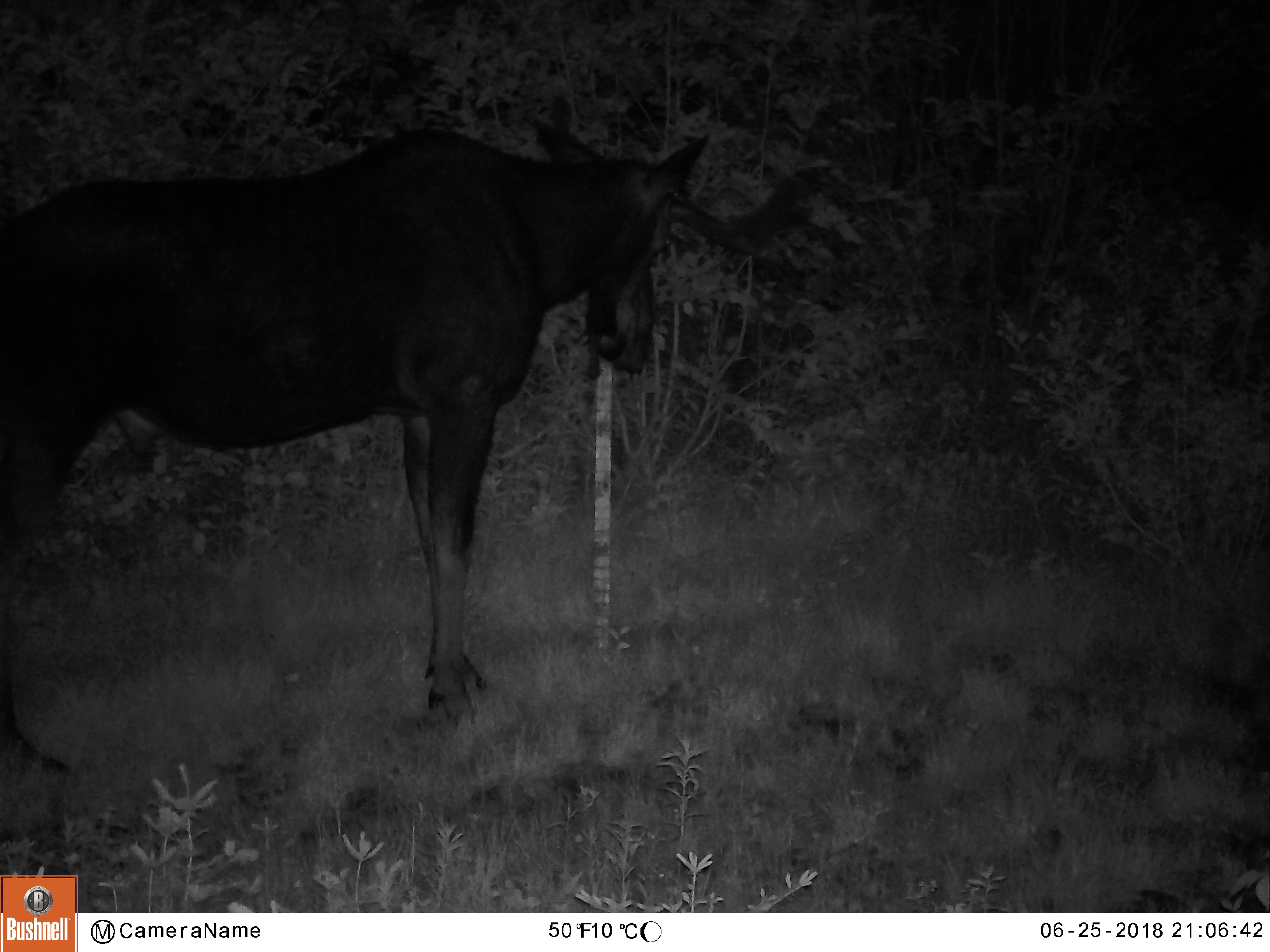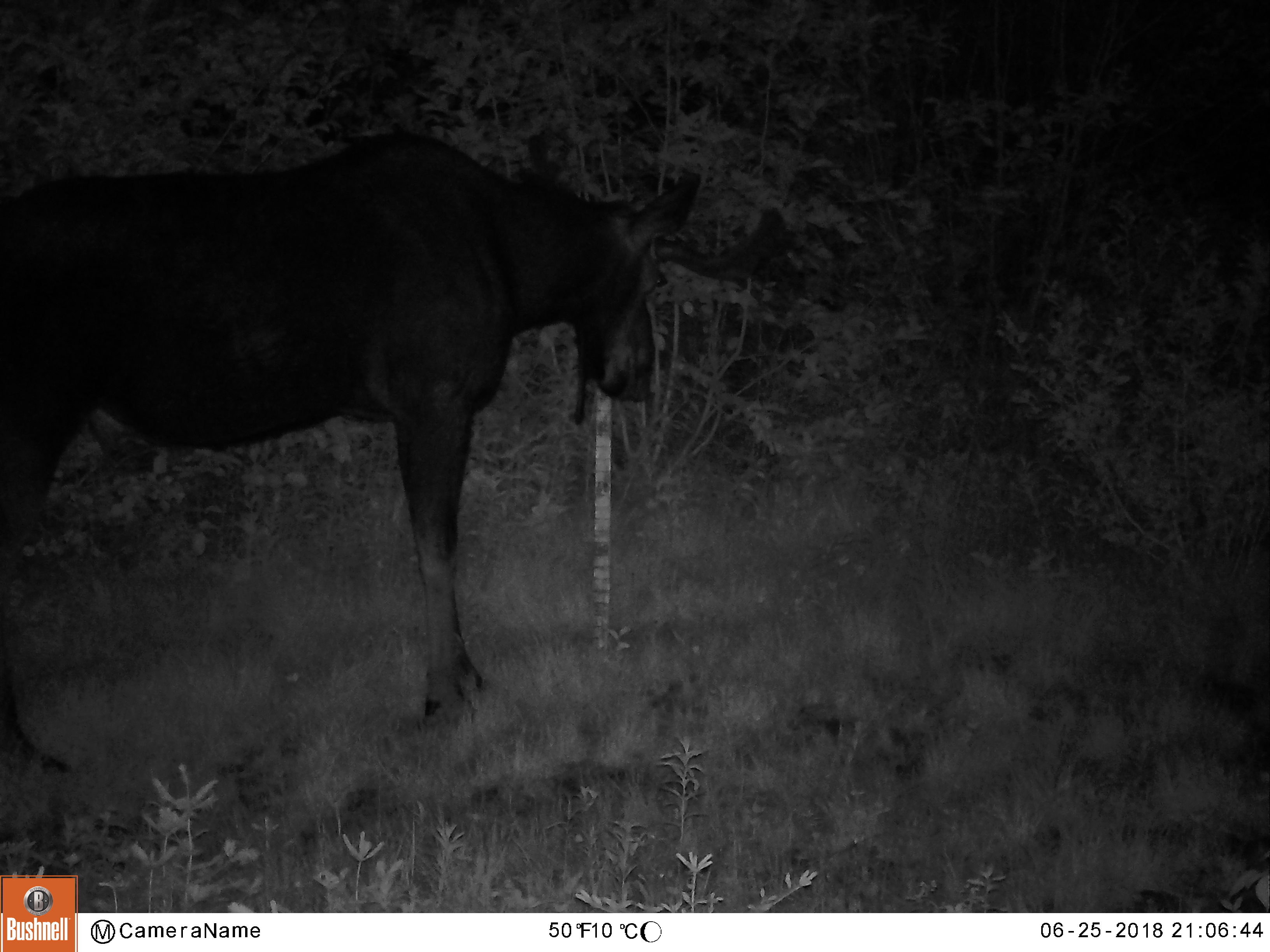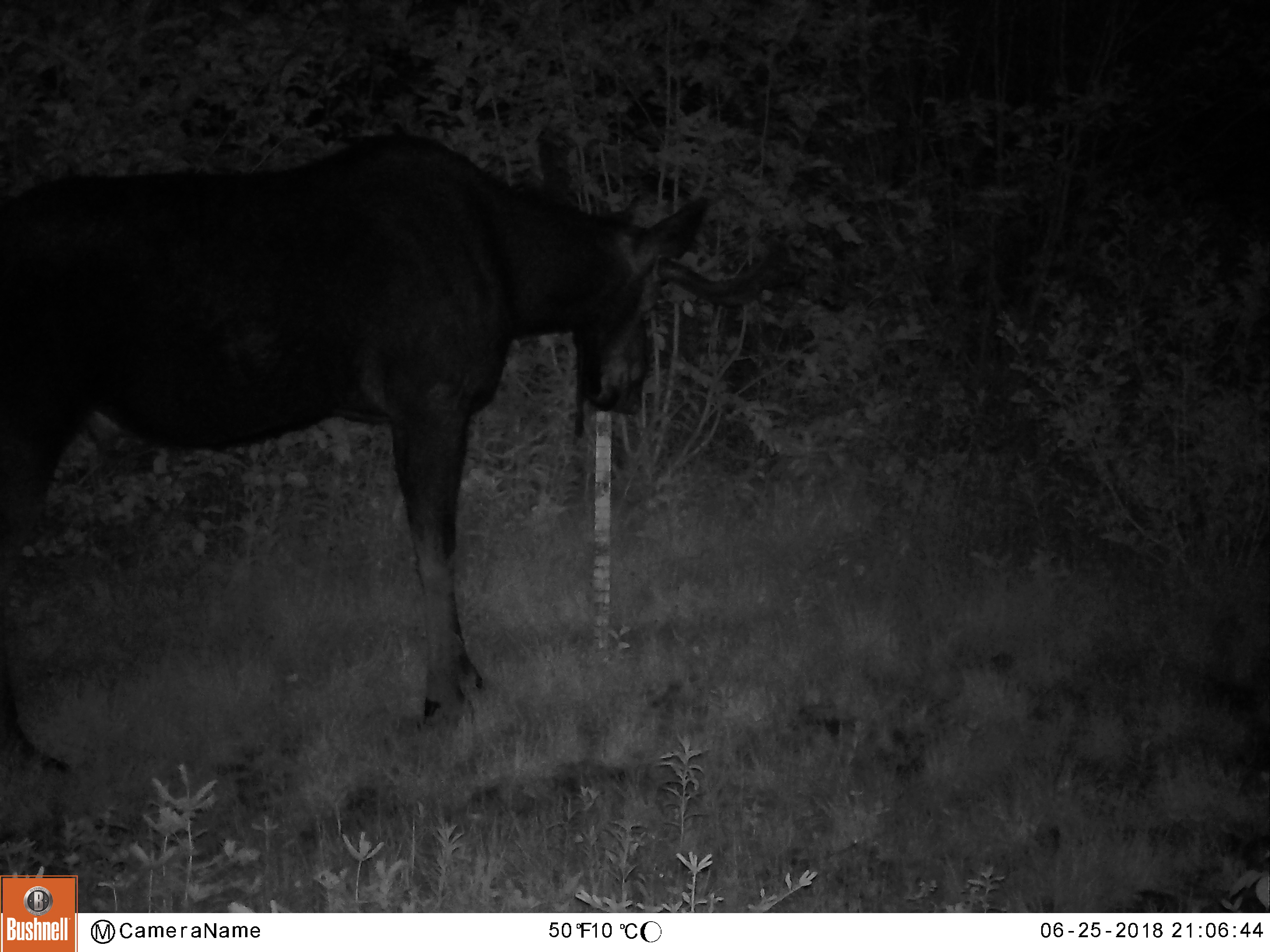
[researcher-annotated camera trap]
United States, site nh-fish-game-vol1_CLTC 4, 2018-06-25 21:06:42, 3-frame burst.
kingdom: Animalia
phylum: Chordata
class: Mammalia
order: Artiodactyla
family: Cervidae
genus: Alces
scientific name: Alces alces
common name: moose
Moose (Alces alces).